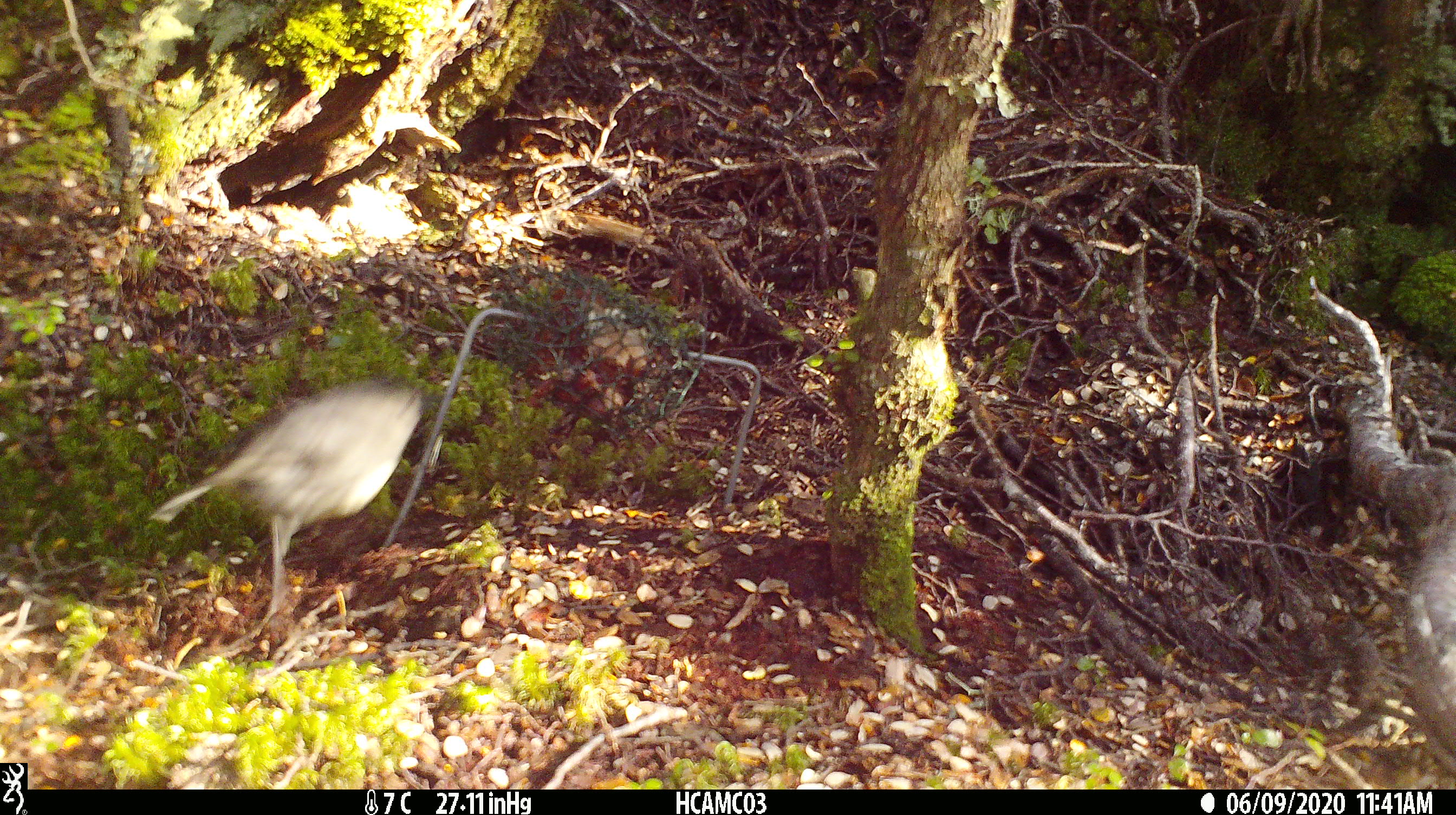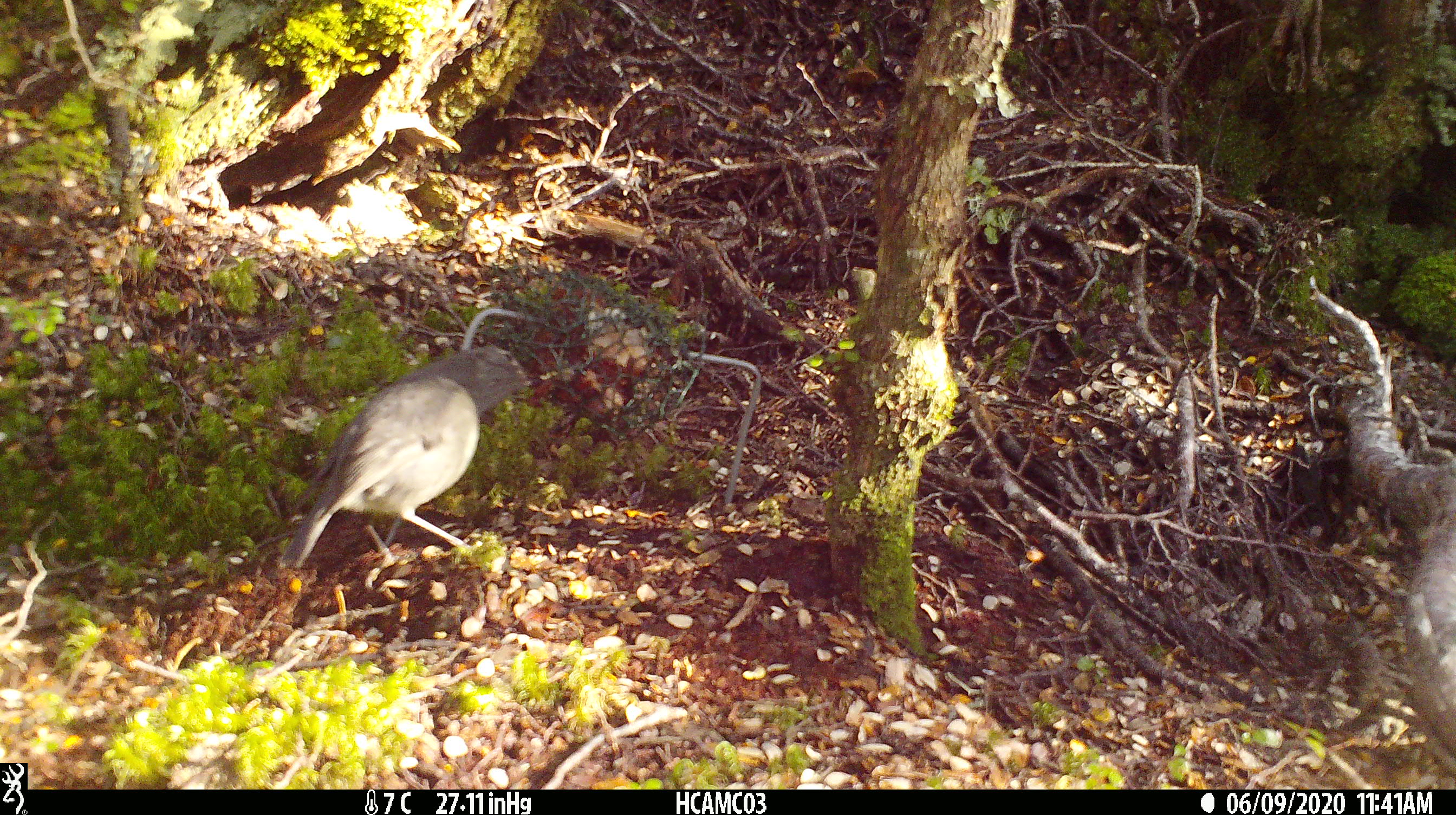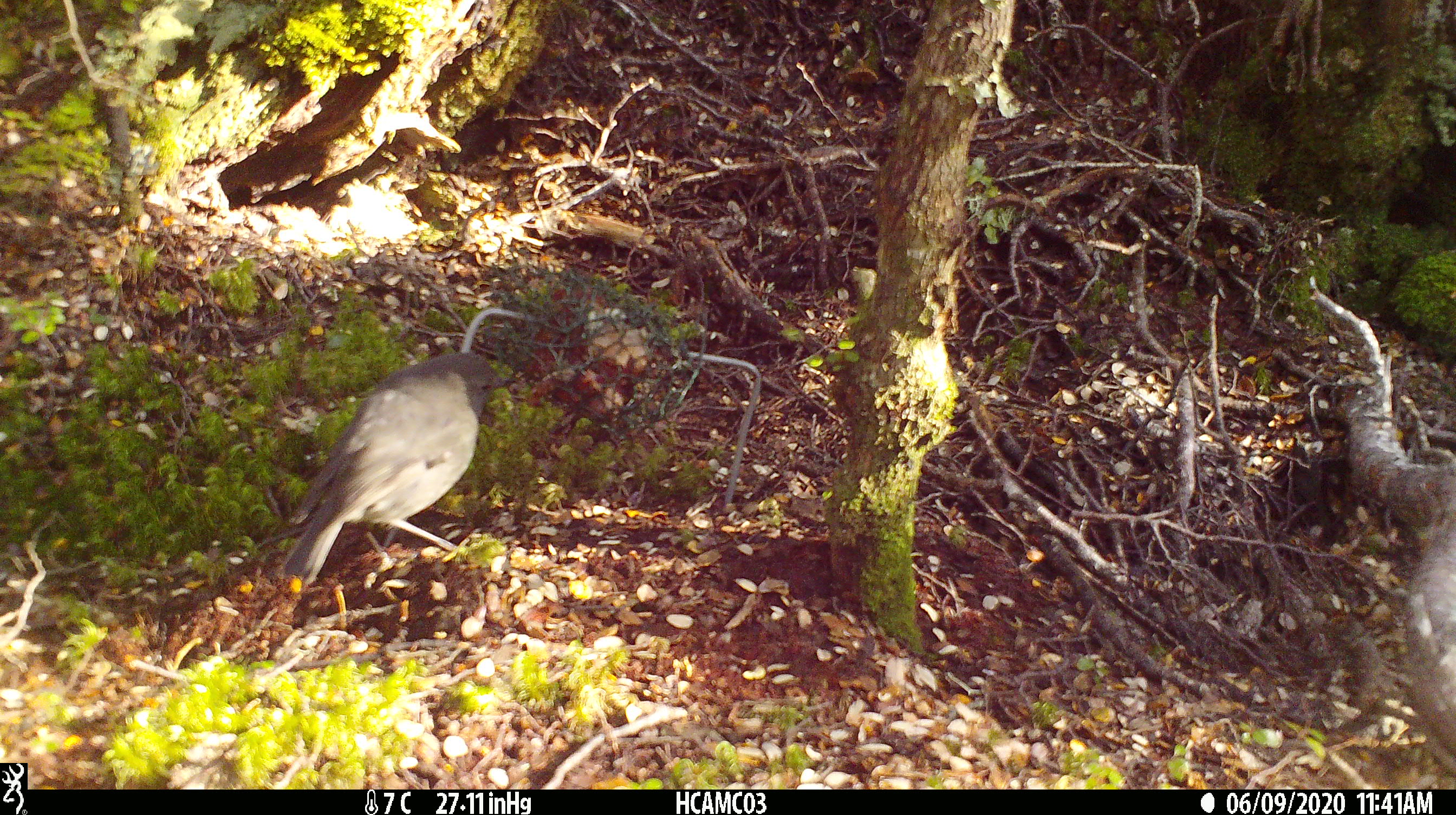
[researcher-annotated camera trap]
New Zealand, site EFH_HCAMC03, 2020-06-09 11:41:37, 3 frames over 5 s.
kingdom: Animalia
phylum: Chordata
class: Aves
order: Passeriformes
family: Petroicidae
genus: Petroica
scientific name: Petroica australis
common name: new zealand robin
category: robin